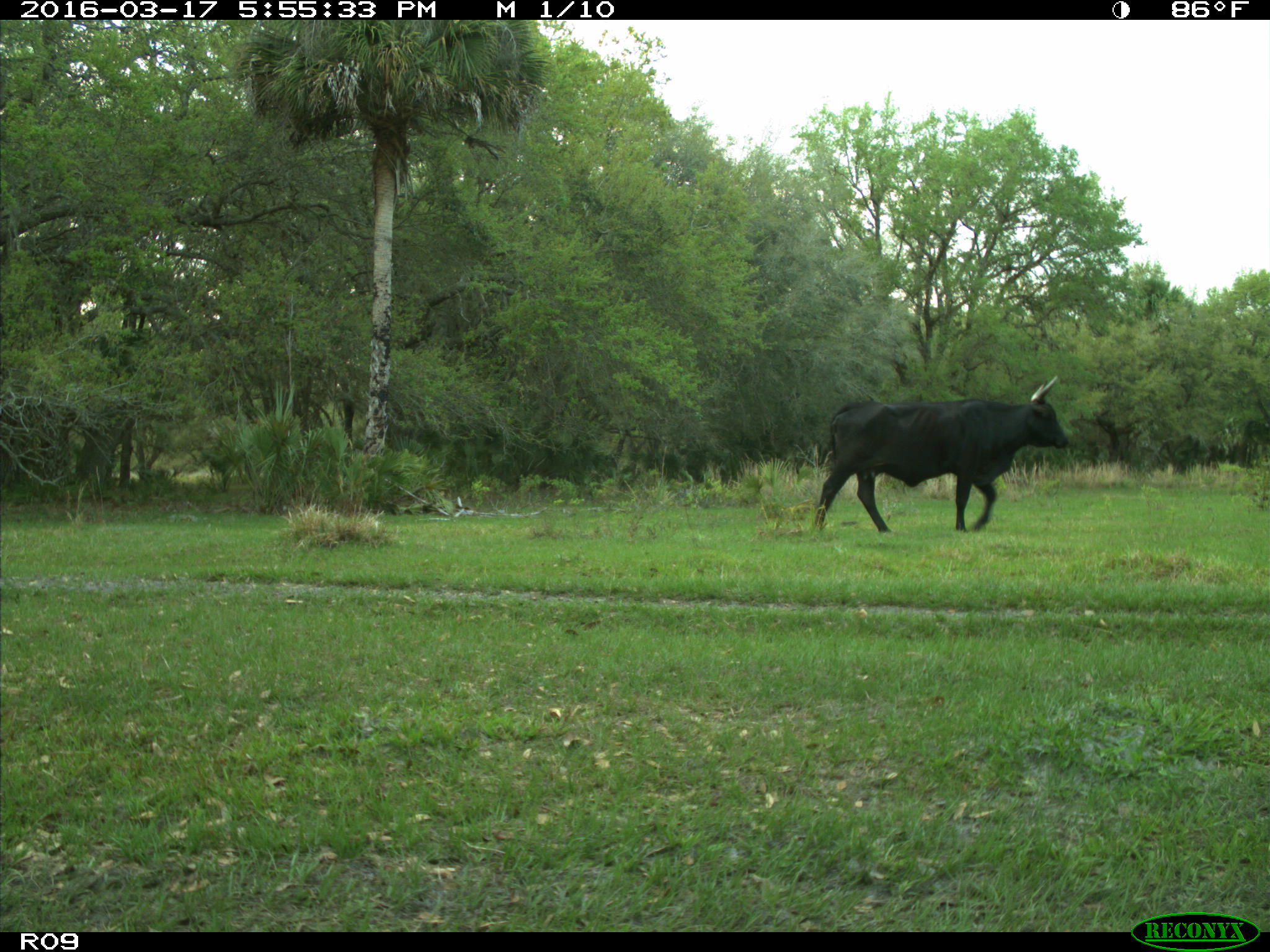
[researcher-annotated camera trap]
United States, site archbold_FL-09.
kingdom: Animalia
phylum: Chordata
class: Mammalia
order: Artiodactyla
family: Bovidae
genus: Bos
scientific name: Bos taurus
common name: domestic cow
Bos taurus (domestic cow).